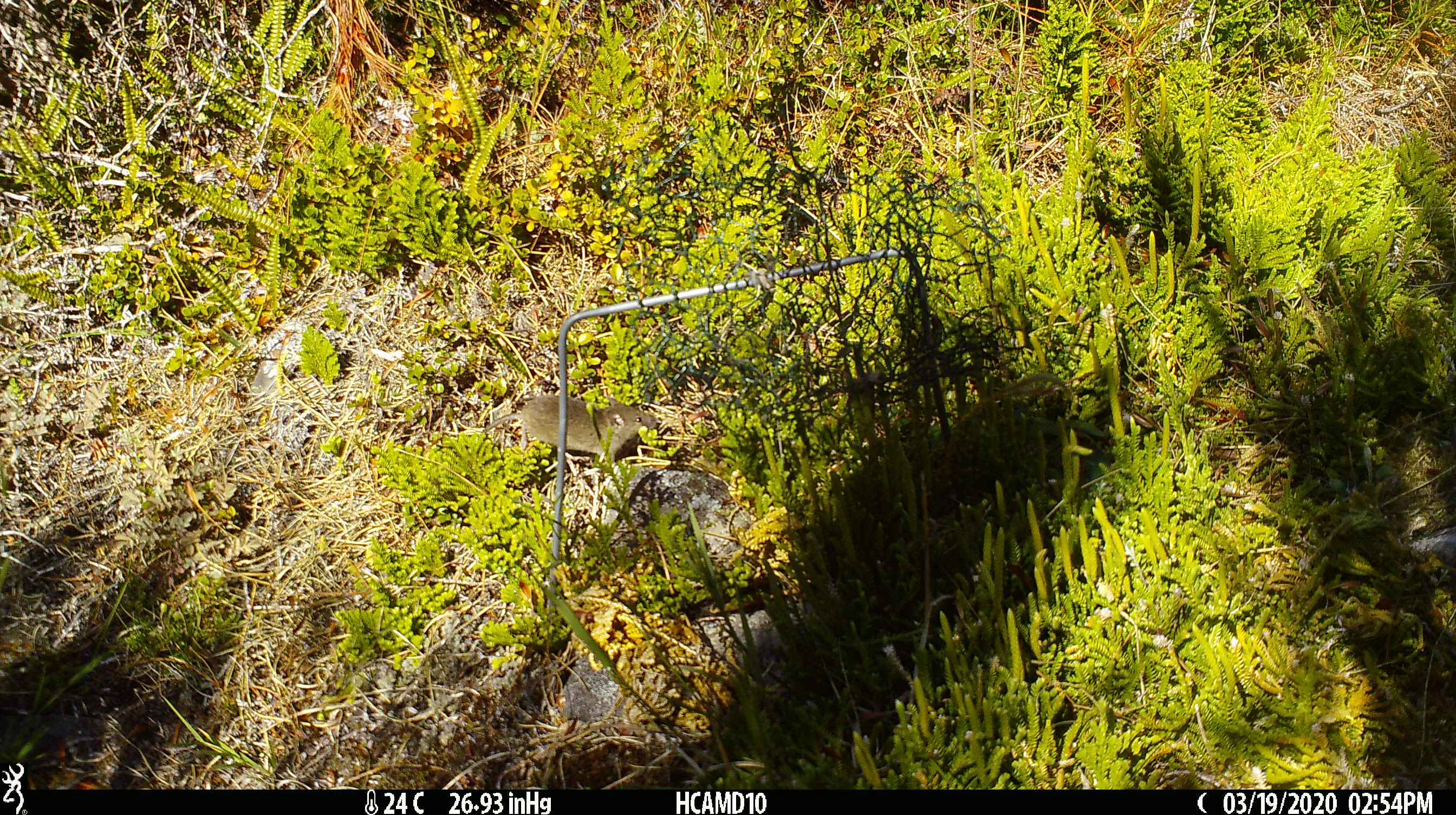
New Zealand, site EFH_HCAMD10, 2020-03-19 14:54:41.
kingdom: Animalia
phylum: Chordata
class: Mammalia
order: Rodentia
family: Muridae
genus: Mus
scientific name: Mus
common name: mouse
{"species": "mouse (Mus)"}